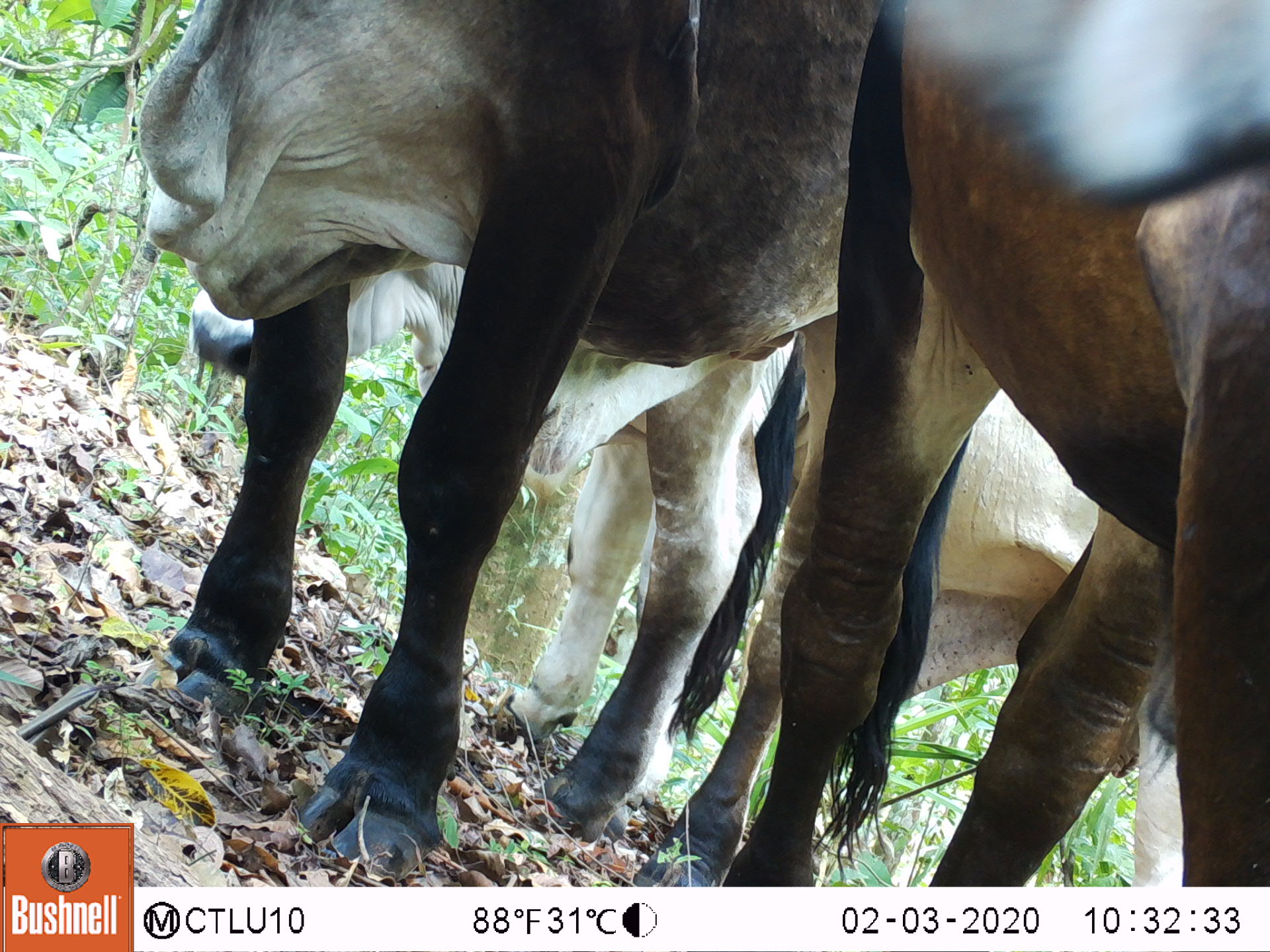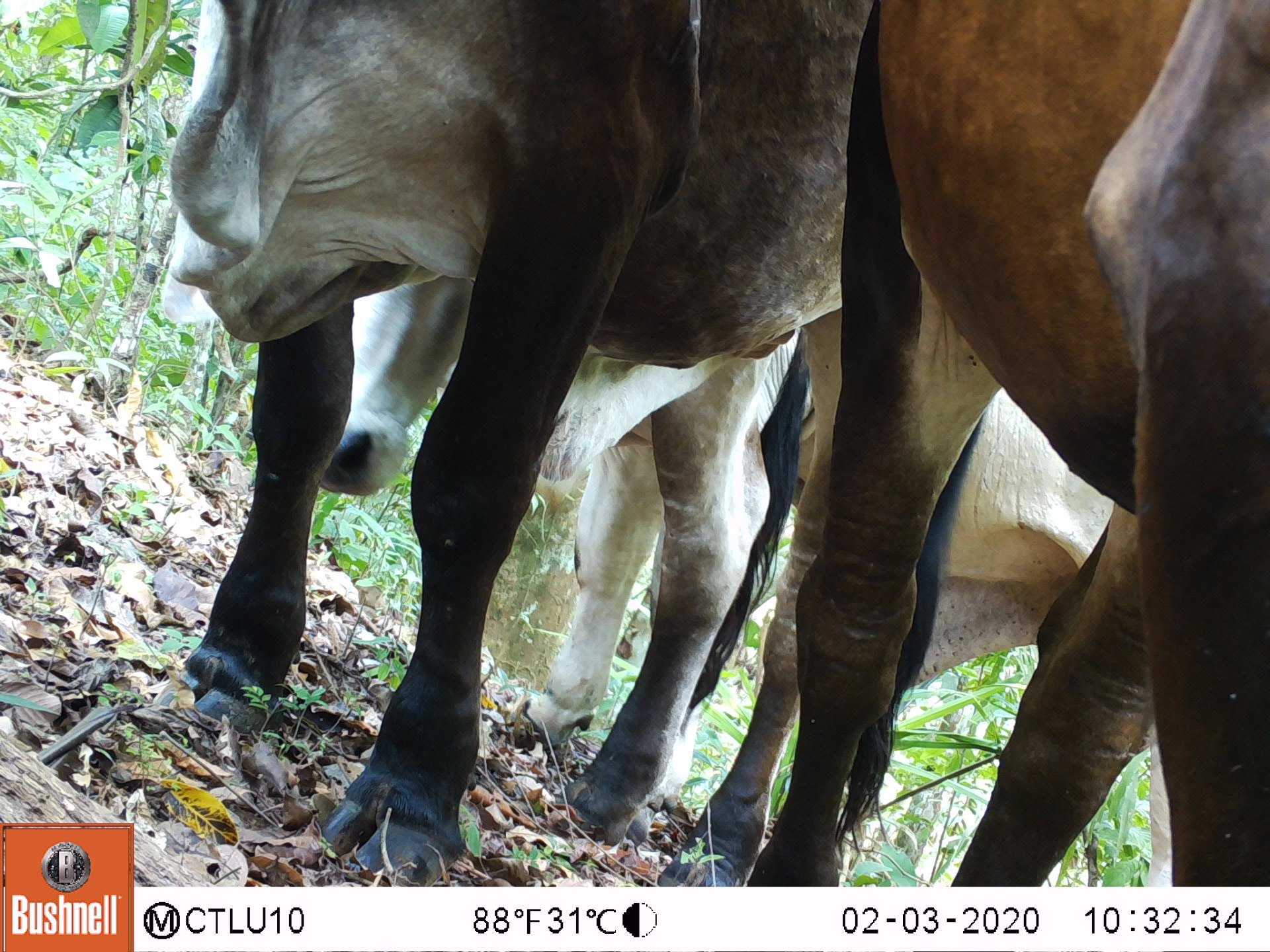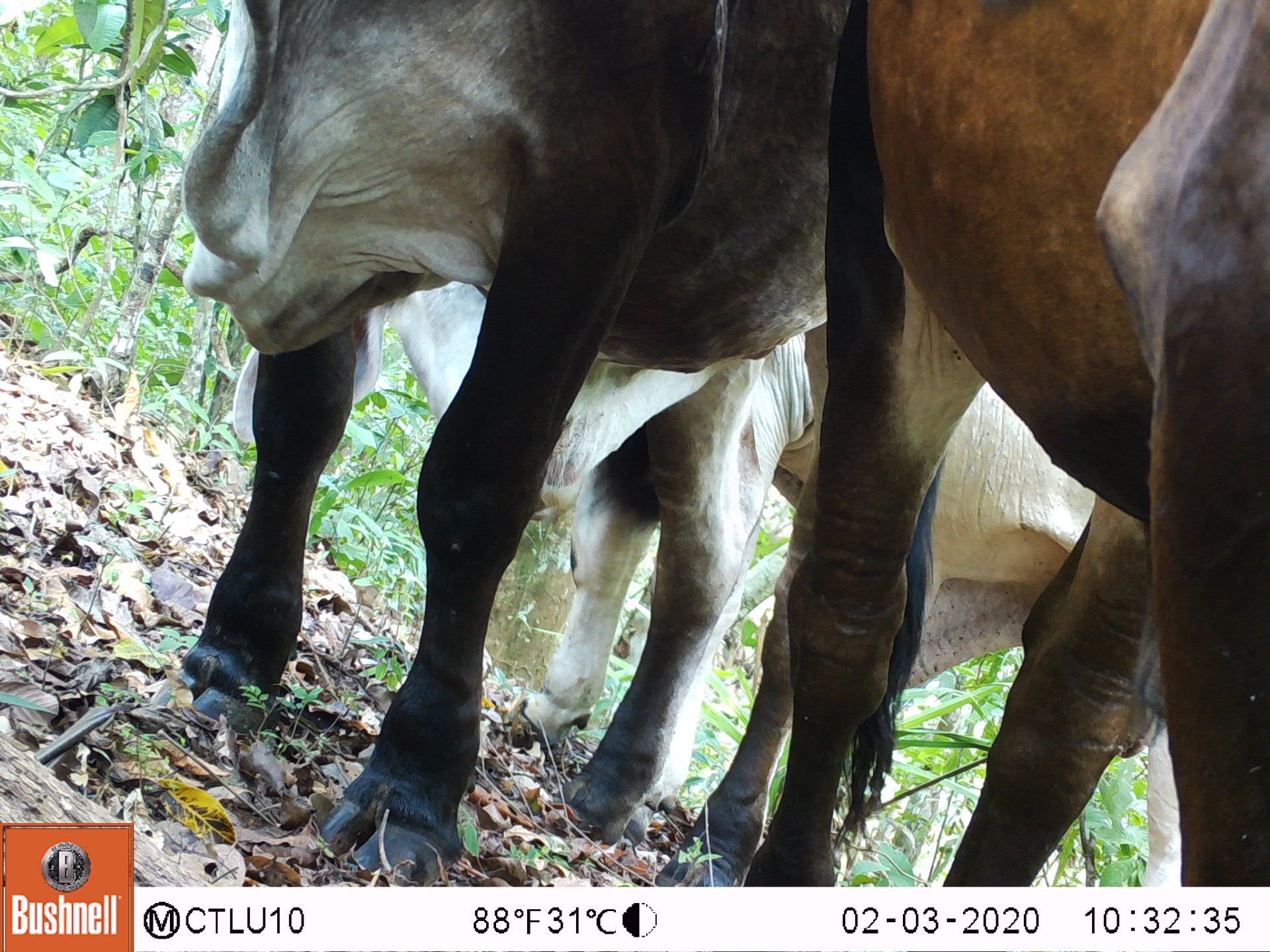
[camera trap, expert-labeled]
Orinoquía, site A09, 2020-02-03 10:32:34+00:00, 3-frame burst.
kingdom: Animalia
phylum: Chordata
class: Mammalia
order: Artiodactyla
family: Bovidae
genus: Bos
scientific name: Bos taurus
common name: cow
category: cattle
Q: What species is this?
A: Cattle (cow) (Bos taurus).